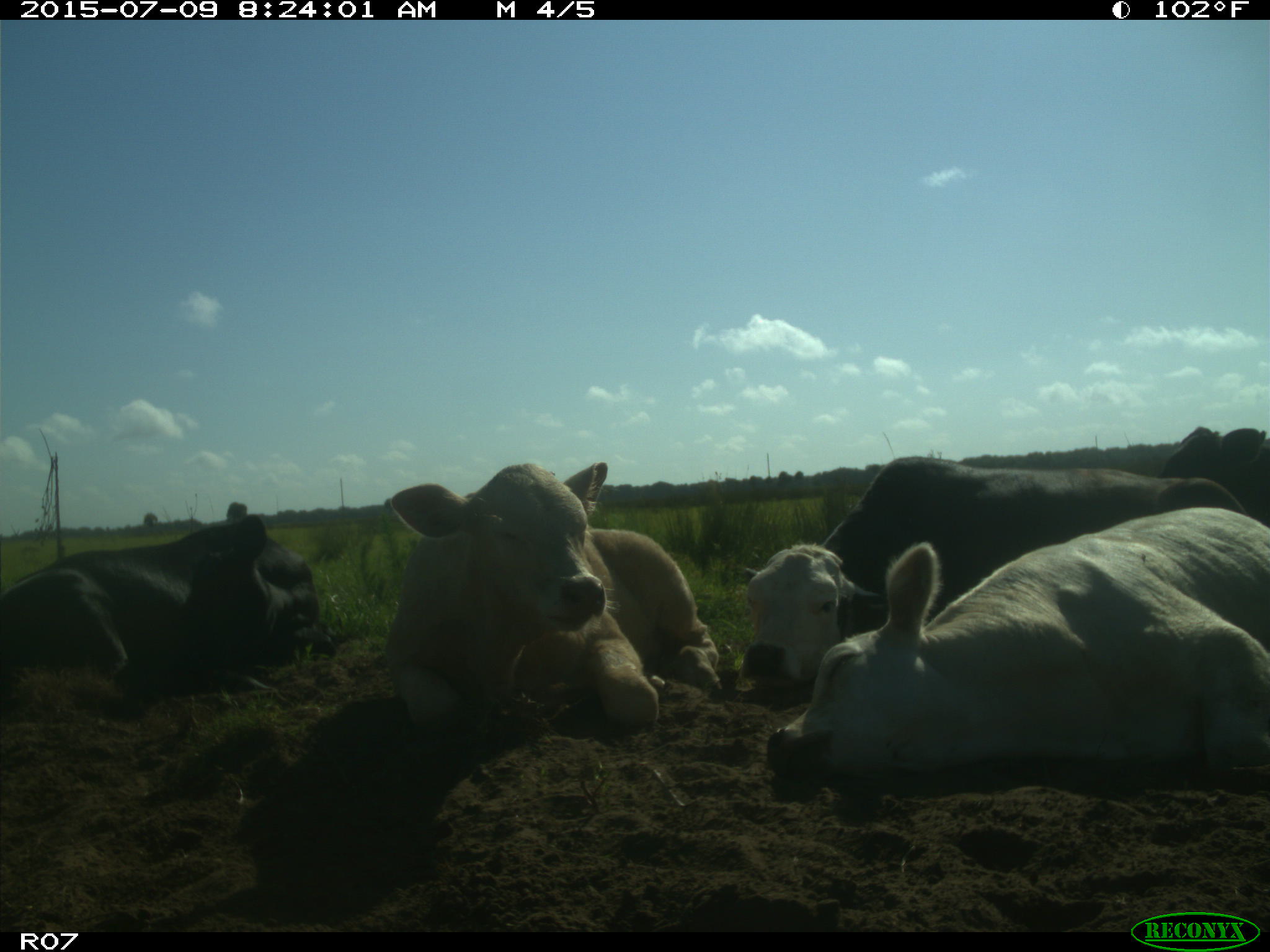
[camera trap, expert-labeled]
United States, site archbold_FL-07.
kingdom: Animalia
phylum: Chordata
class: Mammalia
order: Artiodactyla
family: Bovidae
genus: Bos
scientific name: Bos taurus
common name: domestic cow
Bos taurus (domestic cow).